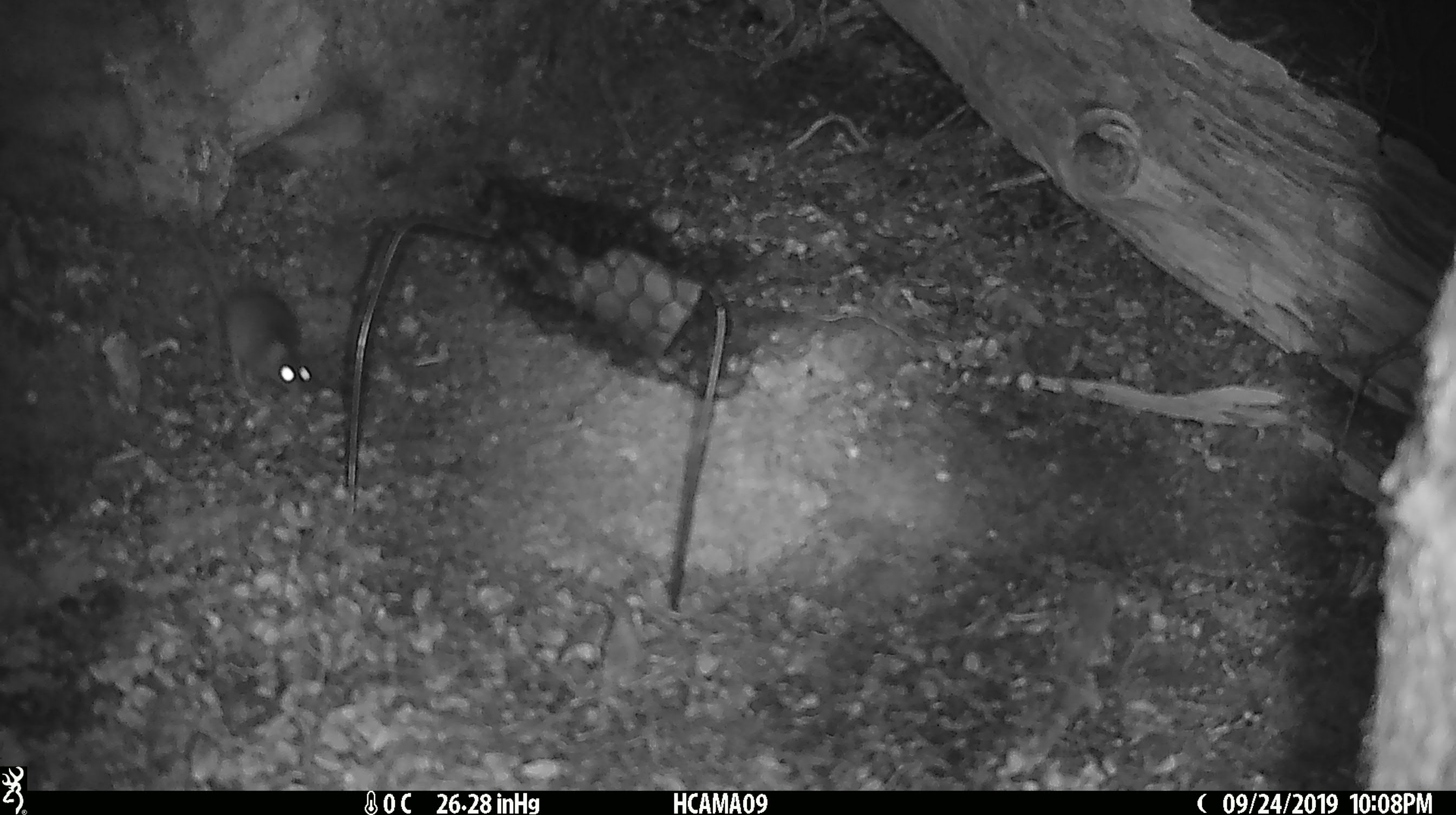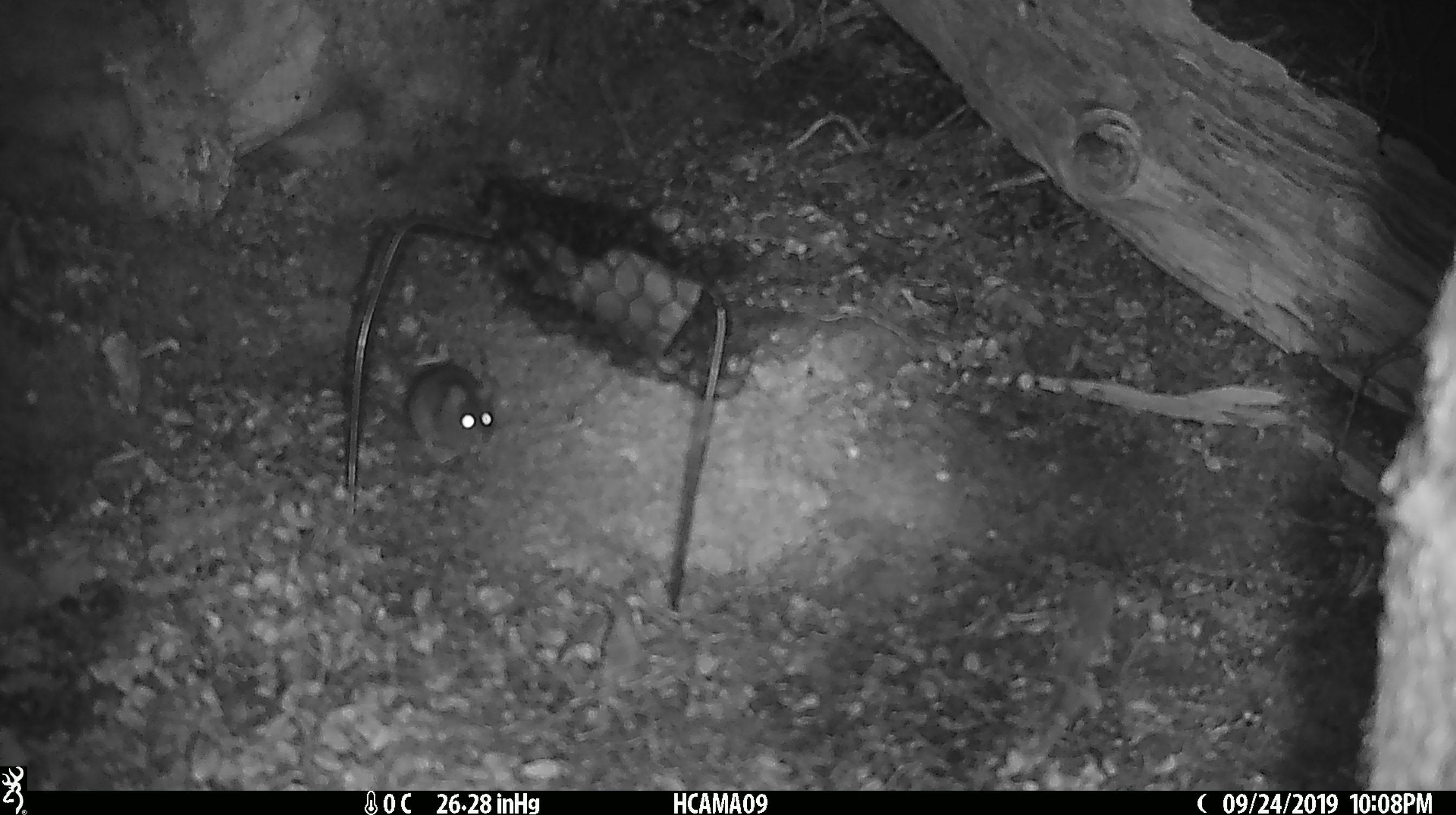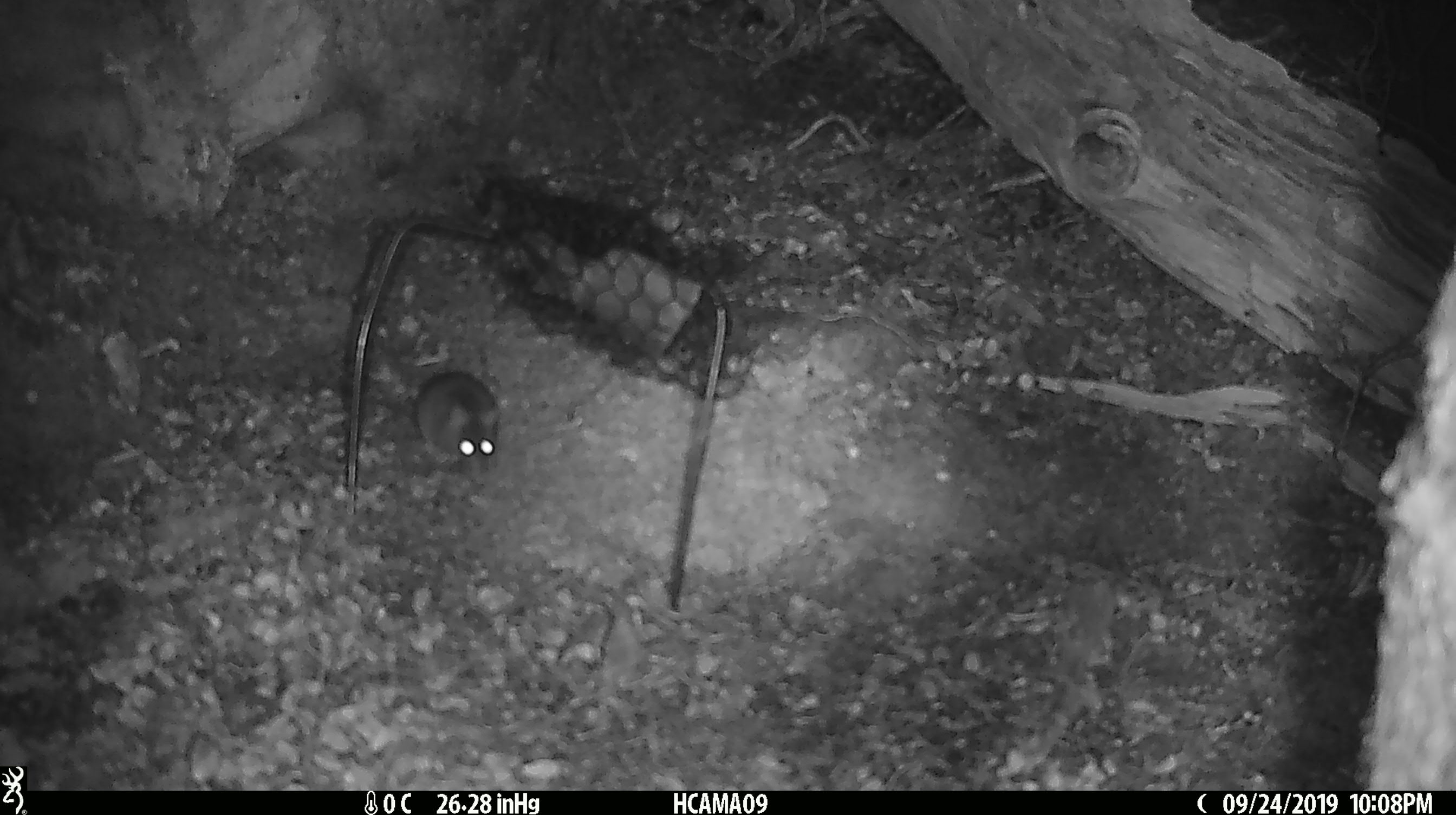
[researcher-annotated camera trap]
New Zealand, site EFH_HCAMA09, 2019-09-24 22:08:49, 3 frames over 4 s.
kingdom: Animalia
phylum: Chordata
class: Mammalia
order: Rodentia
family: Muridae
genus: Mus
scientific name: Mus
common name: mouse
Mouse (Mus).